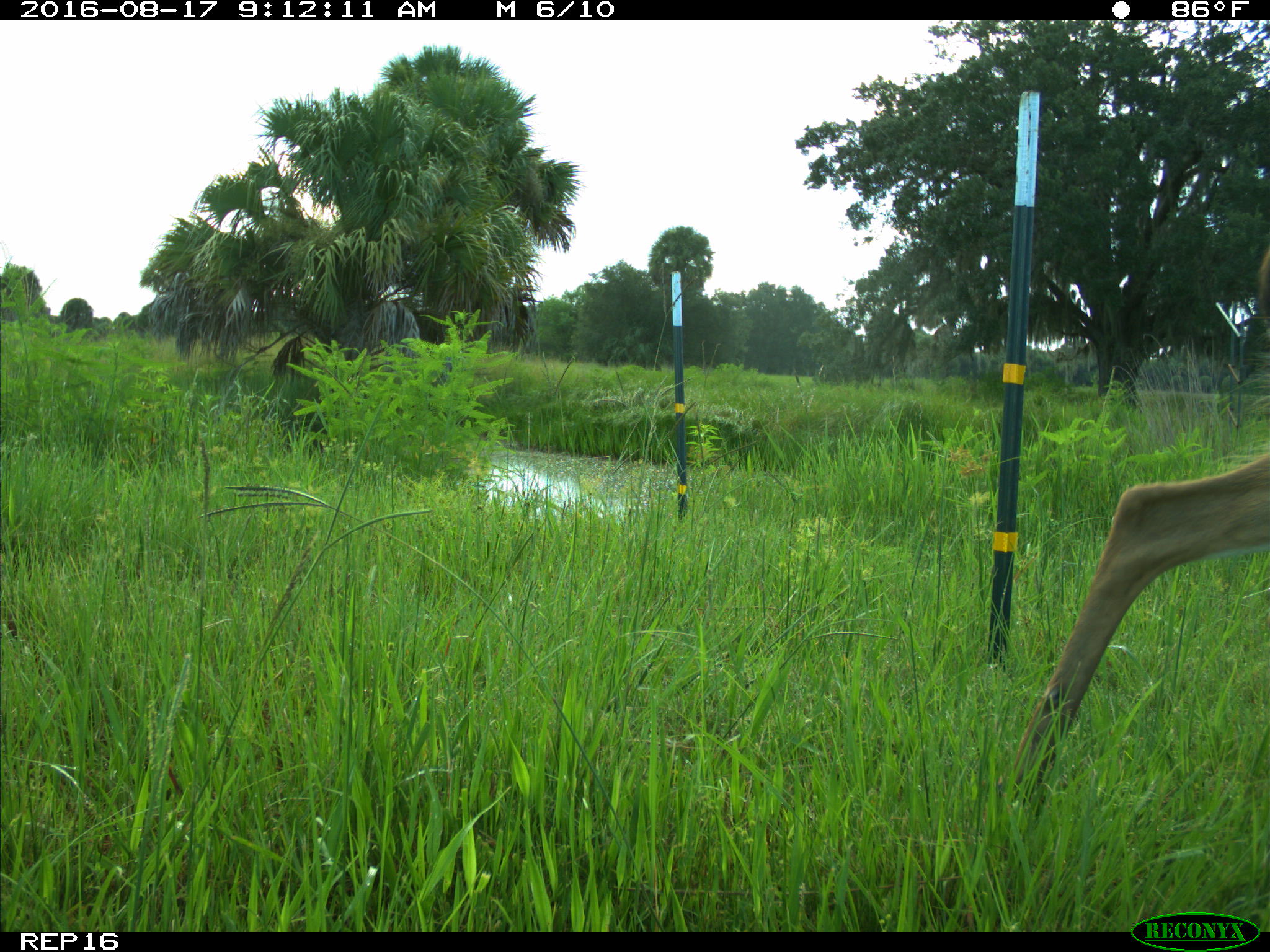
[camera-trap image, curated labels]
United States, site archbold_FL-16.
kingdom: Animalia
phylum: Chordata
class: Mammalia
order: Artiodactyla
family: Cervidae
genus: Odocoileus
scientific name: Odocoileus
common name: deer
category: unidentified deer